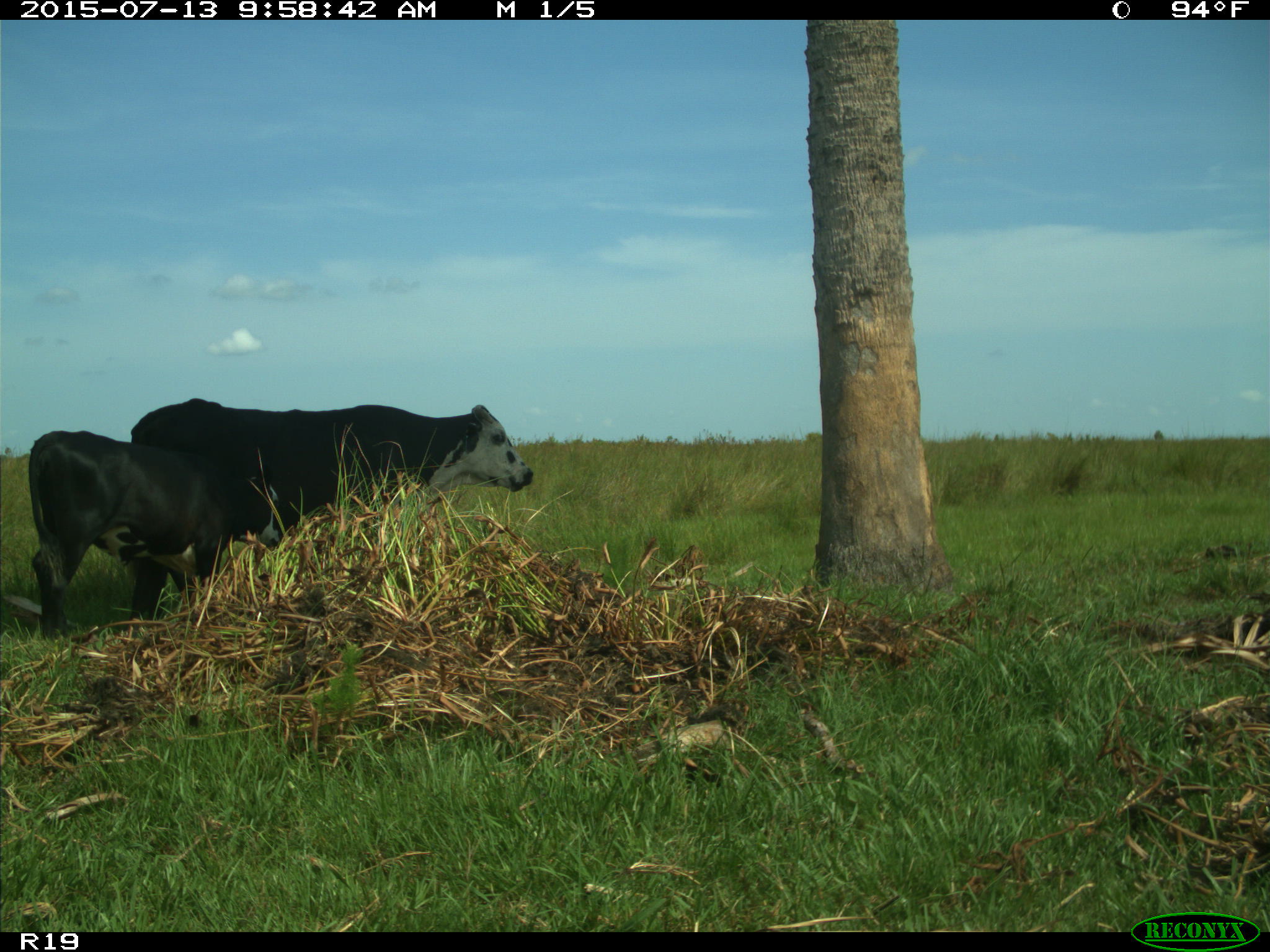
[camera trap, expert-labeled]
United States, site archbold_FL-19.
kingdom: Animalia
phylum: Chordata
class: Mammalia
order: Artiodactyla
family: Bovidae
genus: Bos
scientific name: Bos taurus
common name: domestic cow